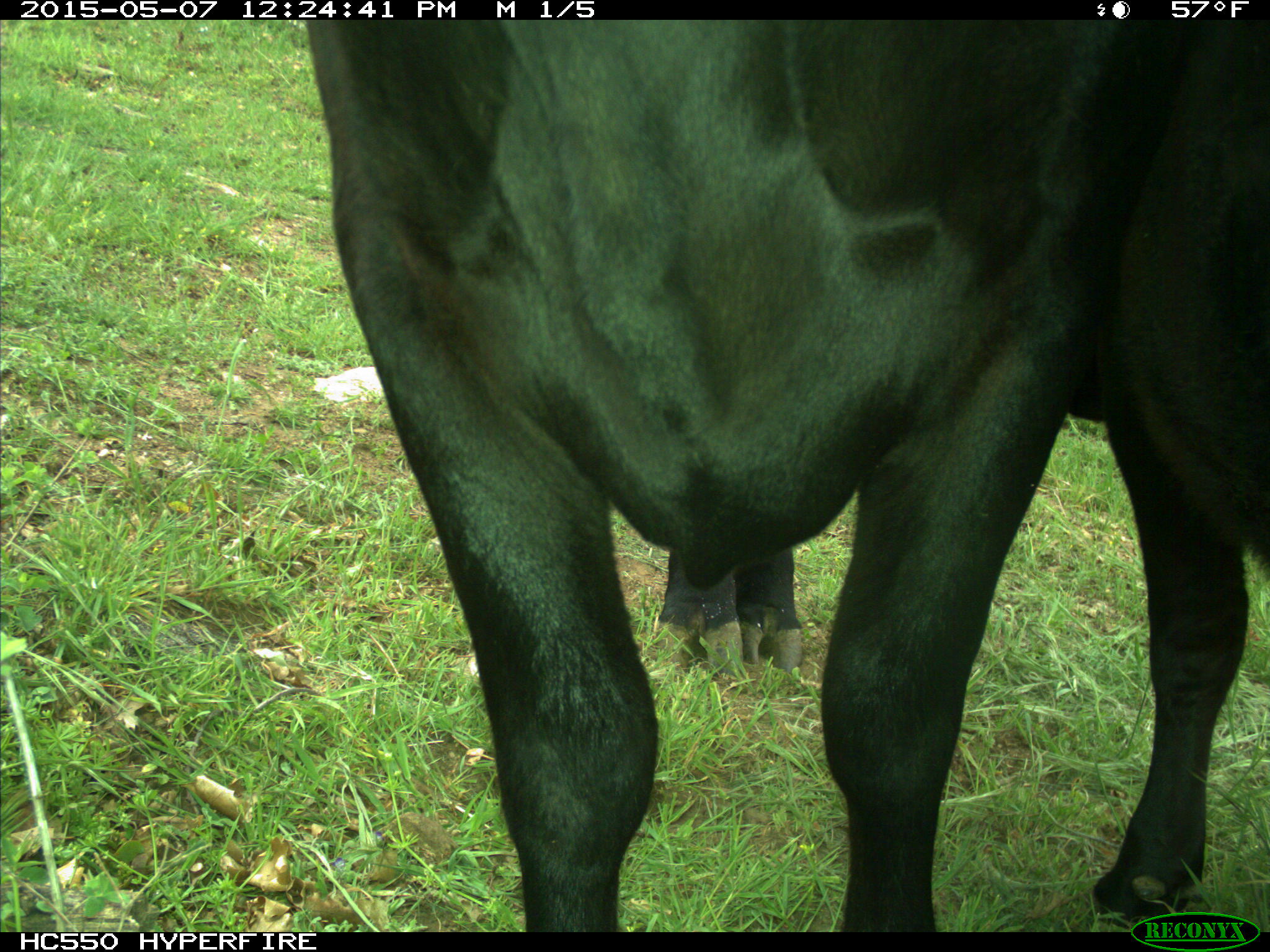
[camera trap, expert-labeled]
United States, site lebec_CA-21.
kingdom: Animalia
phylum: Chordata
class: Mammalia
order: Artiodactyla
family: Bovidae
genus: Bos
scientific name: Bos taurus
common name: domestic cow